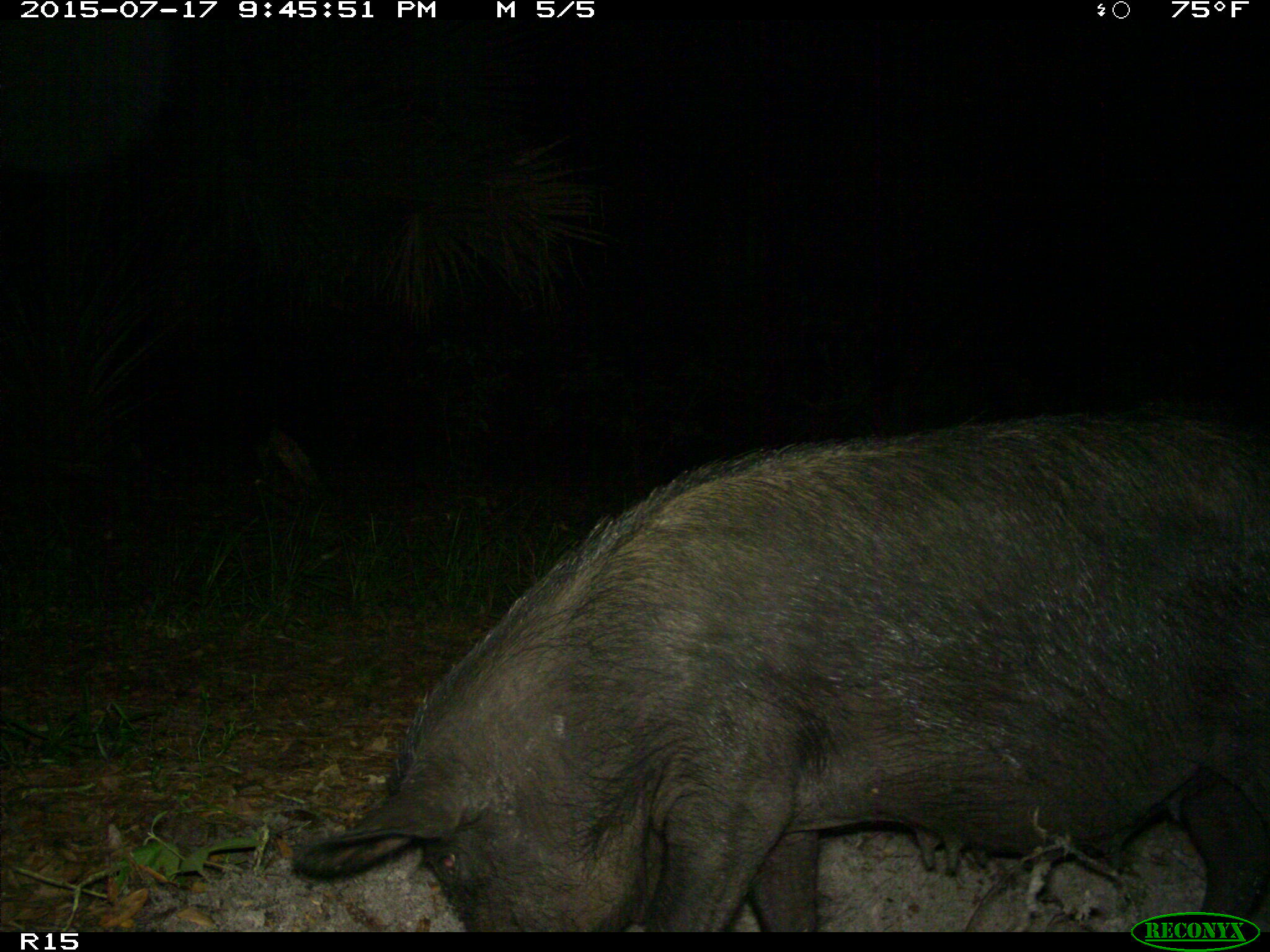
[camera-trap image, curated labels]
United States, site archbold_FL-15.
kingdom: Animalia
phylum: Chordata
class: Mammalia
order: Artiodactyla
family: Suidae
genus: Sus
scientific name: Sus scrofa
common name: wild boar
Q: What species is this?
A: Sus scrofa (wild boar).